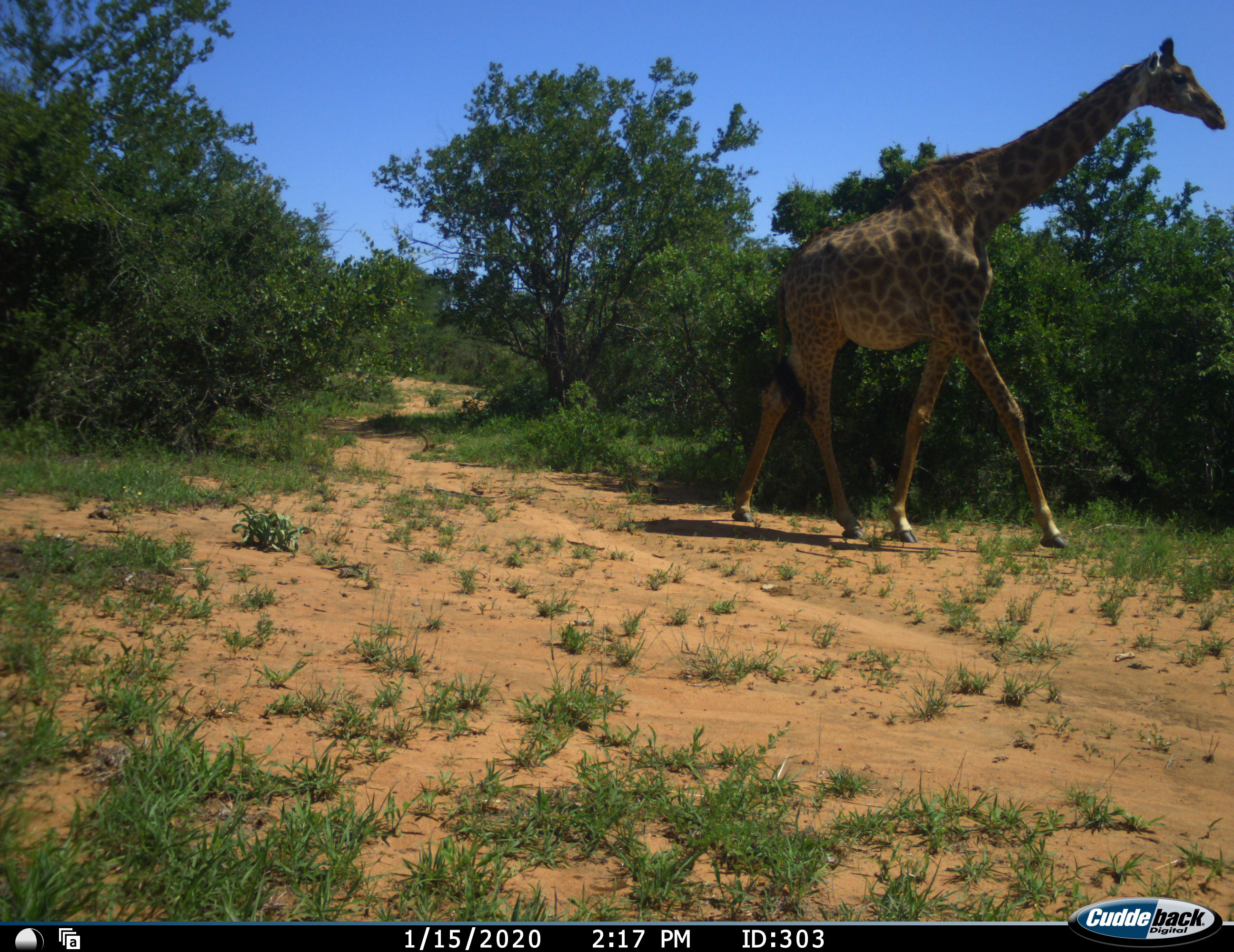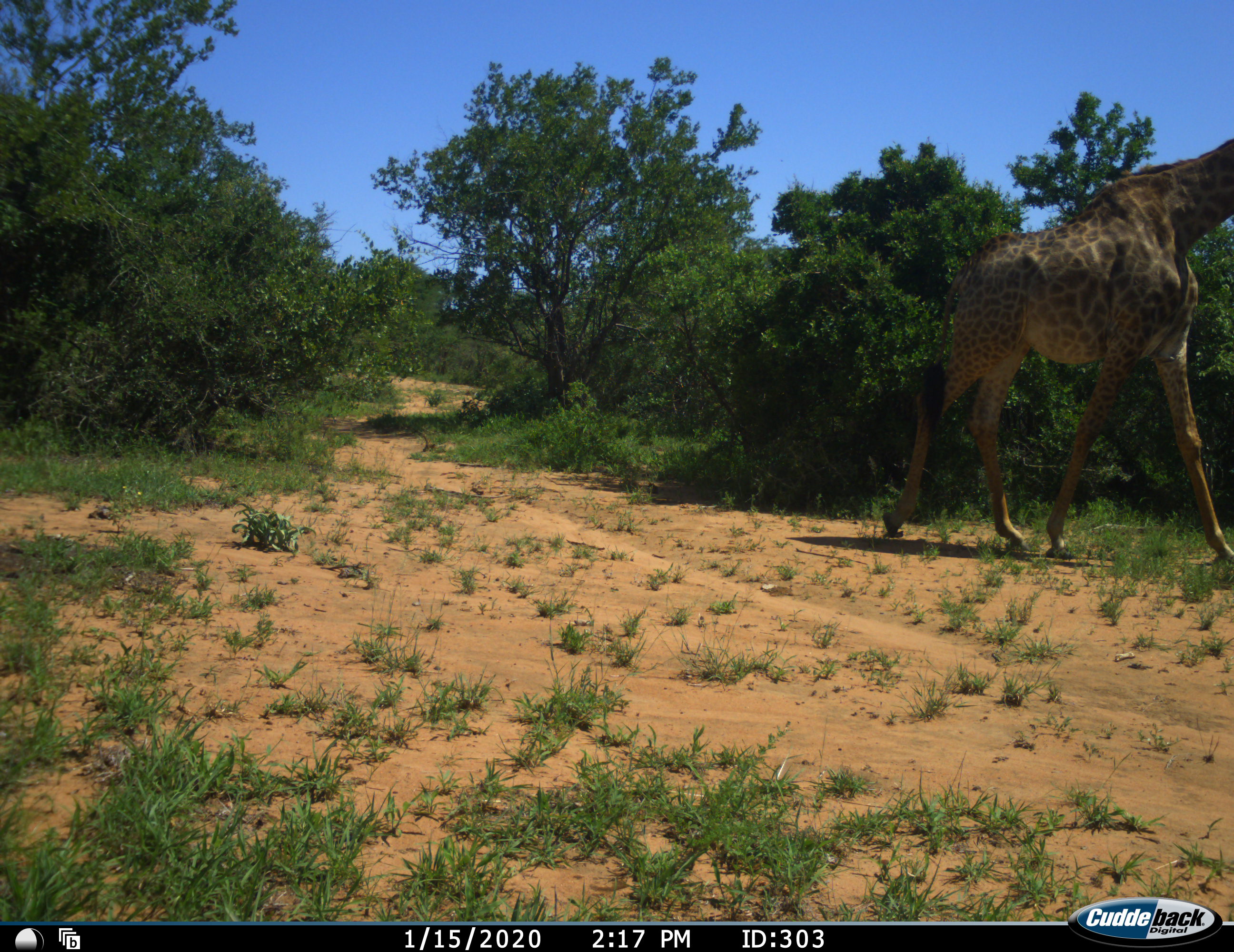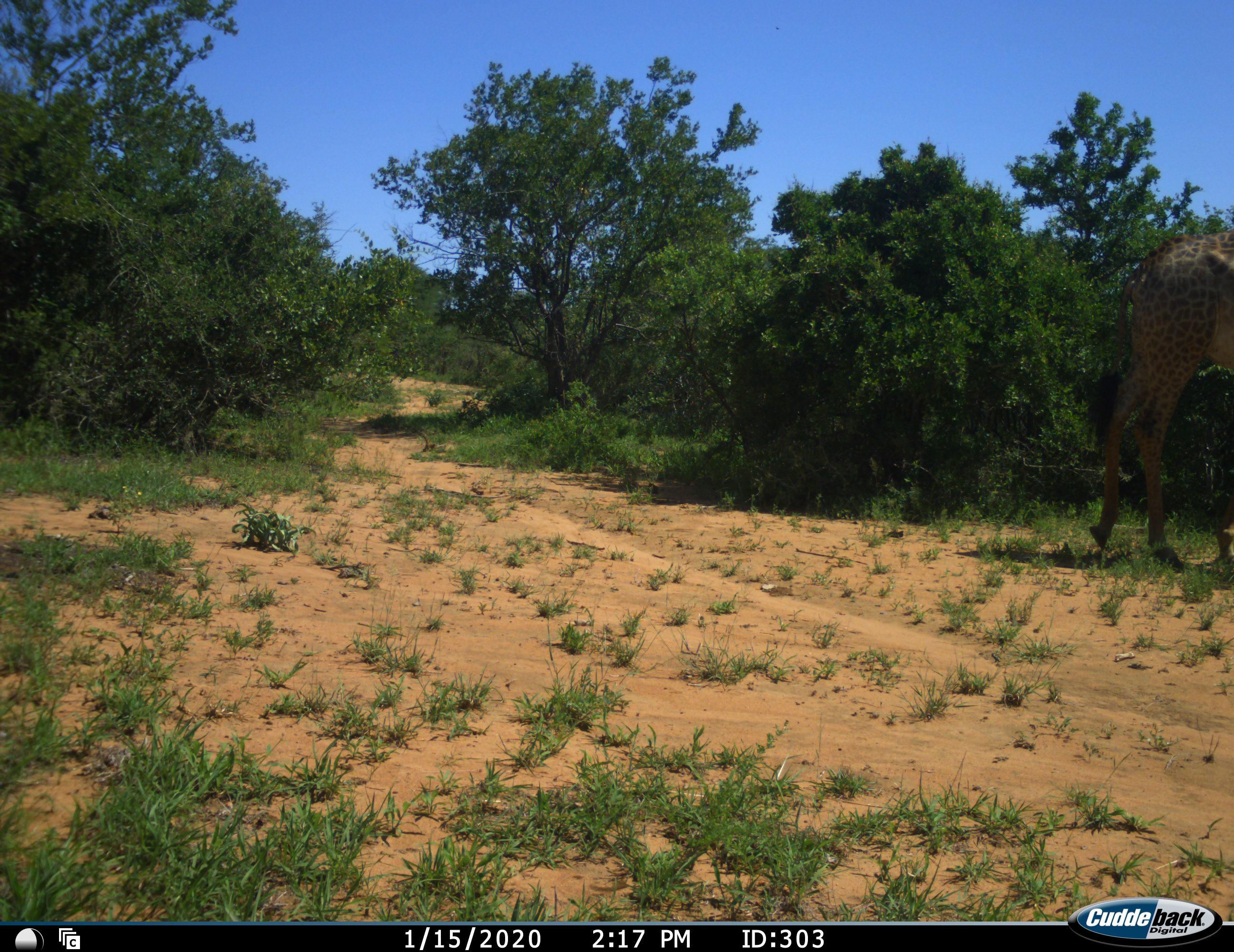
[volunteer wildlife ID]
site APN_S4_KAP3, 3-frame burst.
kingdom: Animalia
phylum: Chordata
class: Mammalia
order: Artiodactyla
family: Giraffidae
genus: Giraffa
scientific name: Giraffa camelopardalis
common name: giraffe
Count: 1.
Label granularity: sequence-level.